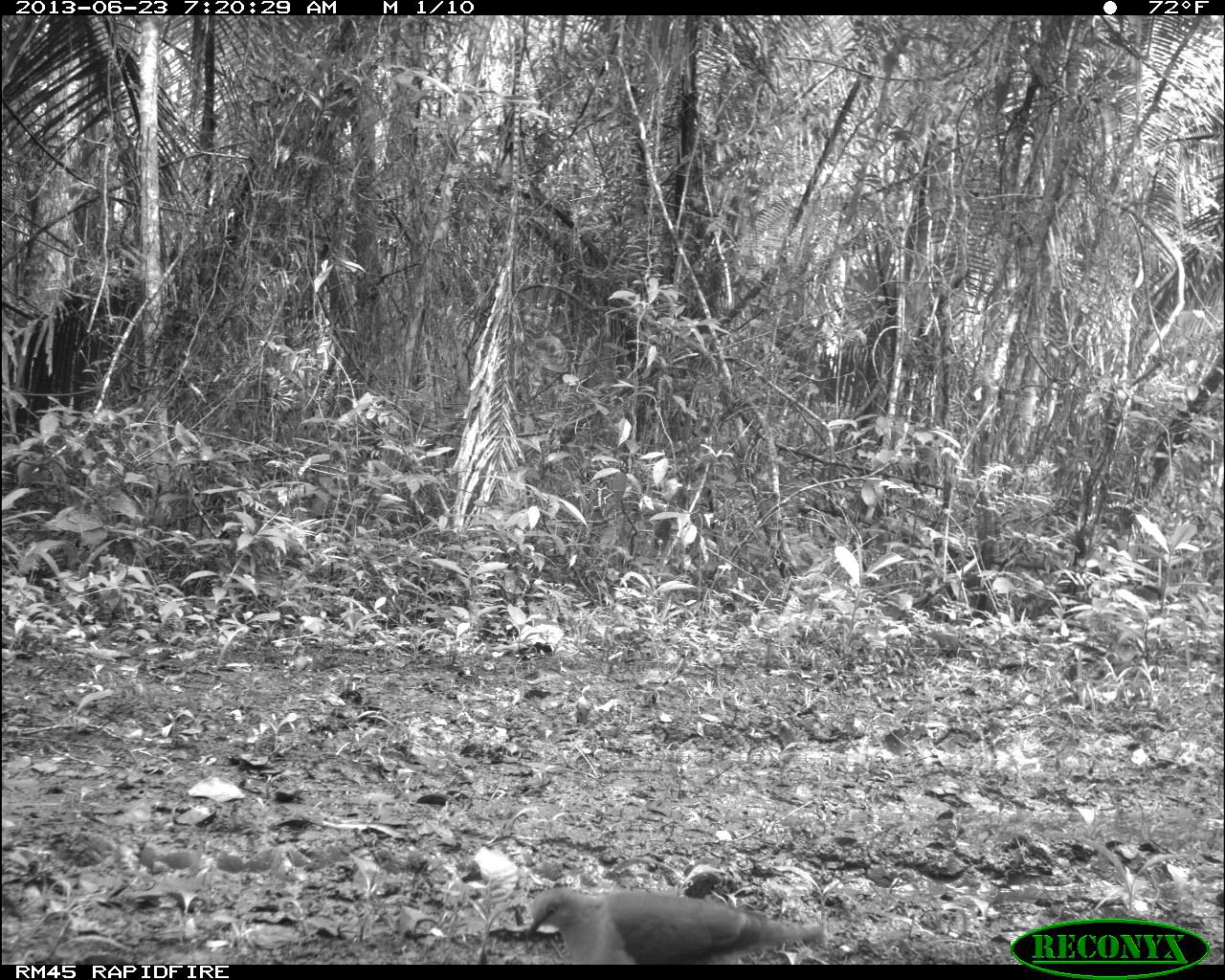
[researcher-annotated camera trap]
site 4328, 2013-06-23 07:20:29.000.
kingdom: Animalia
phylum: Chordata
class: Aves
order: Columbiformes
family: Columbidae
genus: Leptotila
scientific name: Leptotila plumbeiceps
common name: gray-headed dove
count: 1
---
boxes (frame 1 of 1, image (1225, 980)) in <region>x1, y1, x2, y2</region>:
leptotila plumbeiceps: <region>525, 886, 825, 964</region>